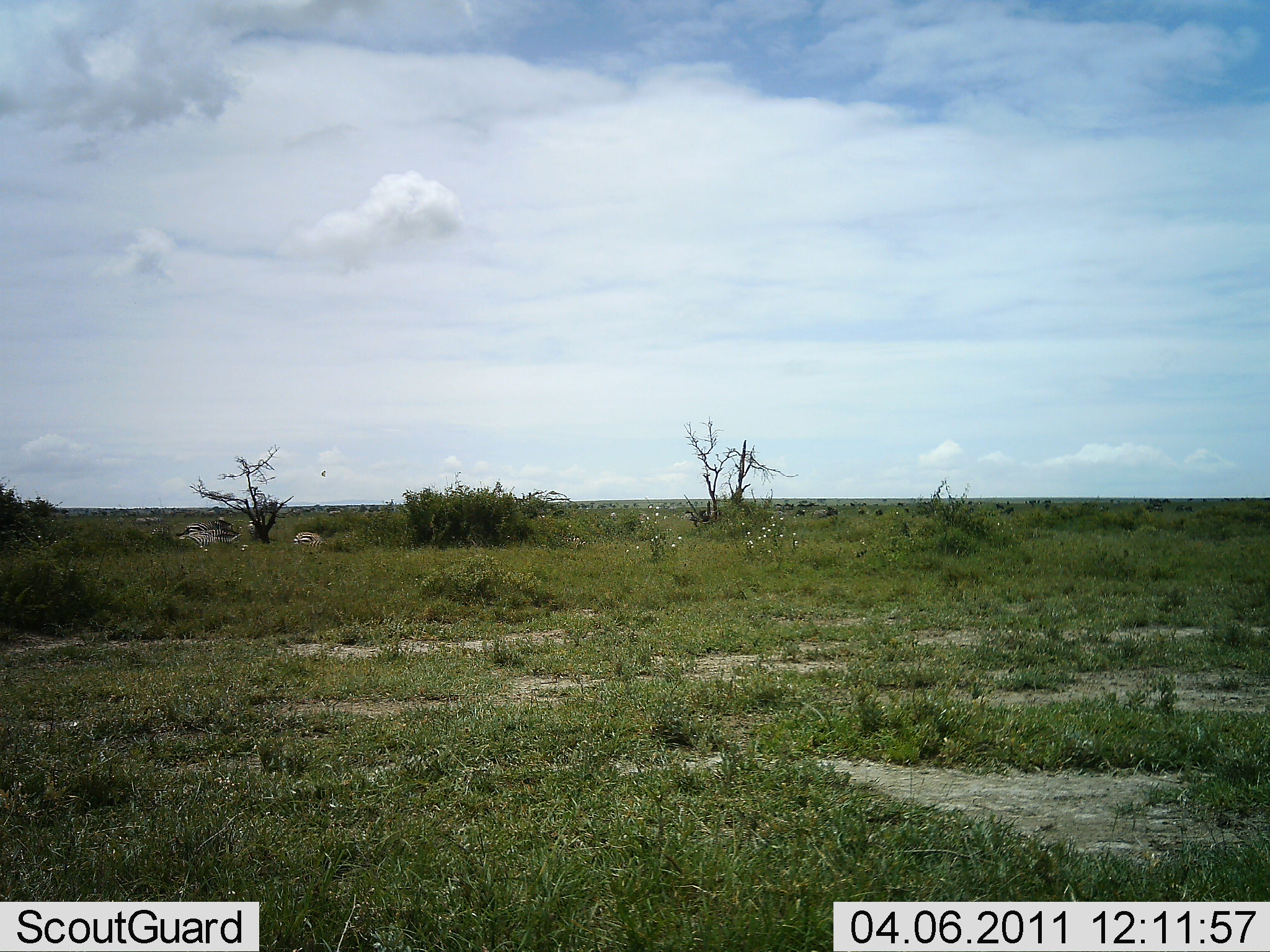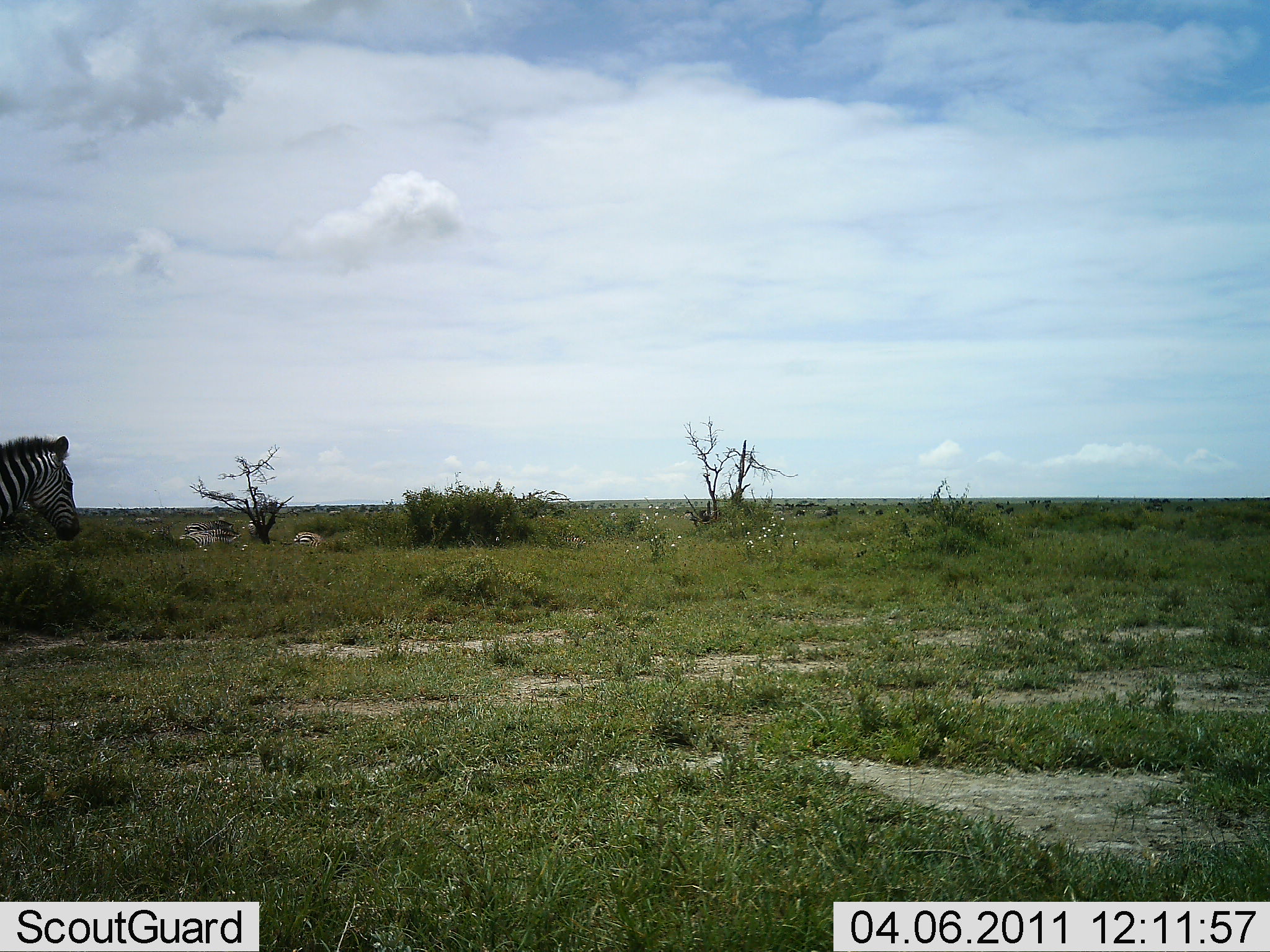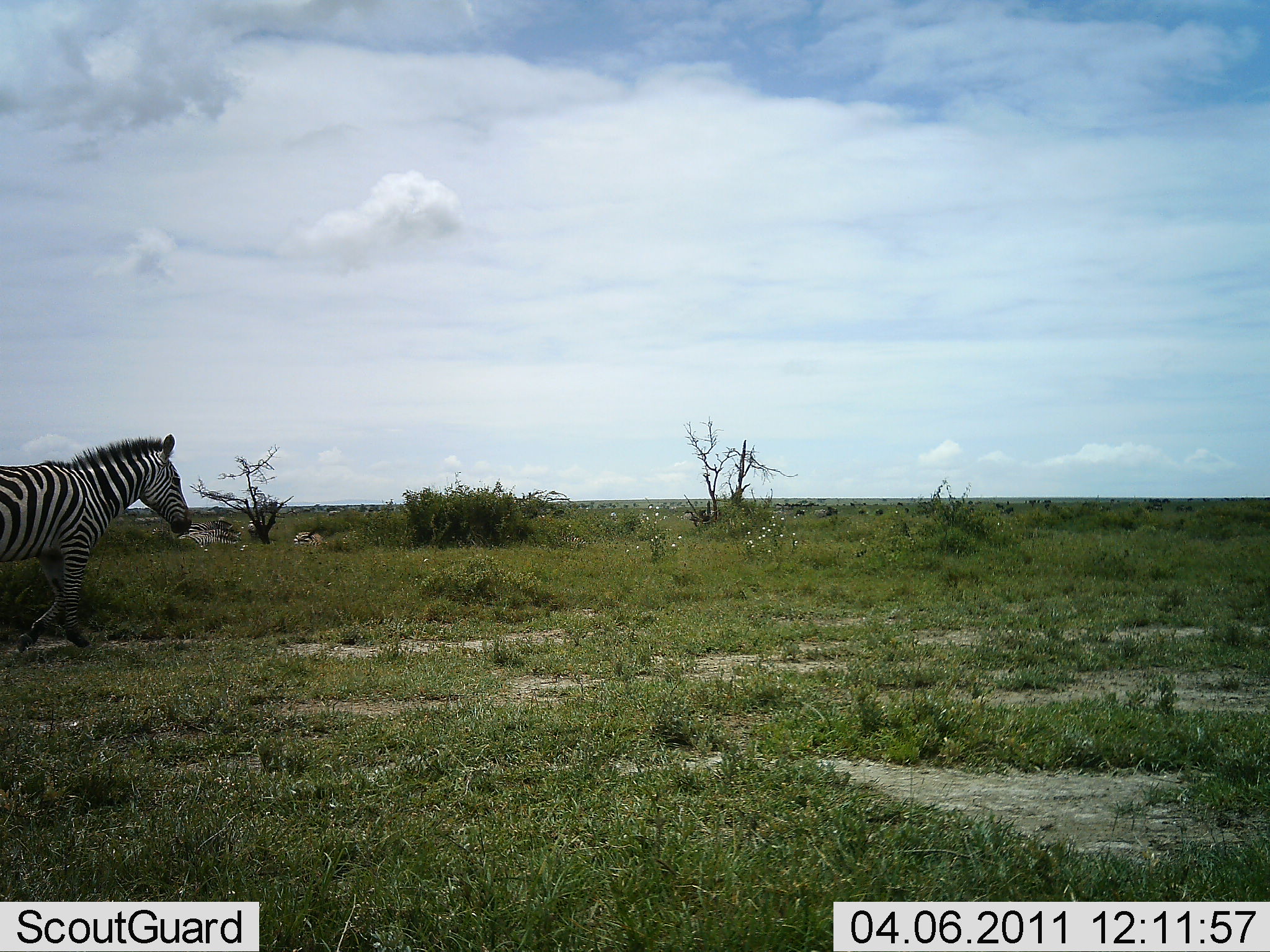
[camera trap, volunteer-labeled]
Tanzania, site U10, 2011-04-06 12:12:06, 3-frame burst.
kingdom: Animalia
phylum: Chordata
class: Mammalia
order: Perissodactyla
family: Equidae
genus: Equus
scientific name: Equus quagga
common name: plains zebra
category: zebra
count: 1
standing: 0%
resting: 0%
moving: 100%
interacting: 0%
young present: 0%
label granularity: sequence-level